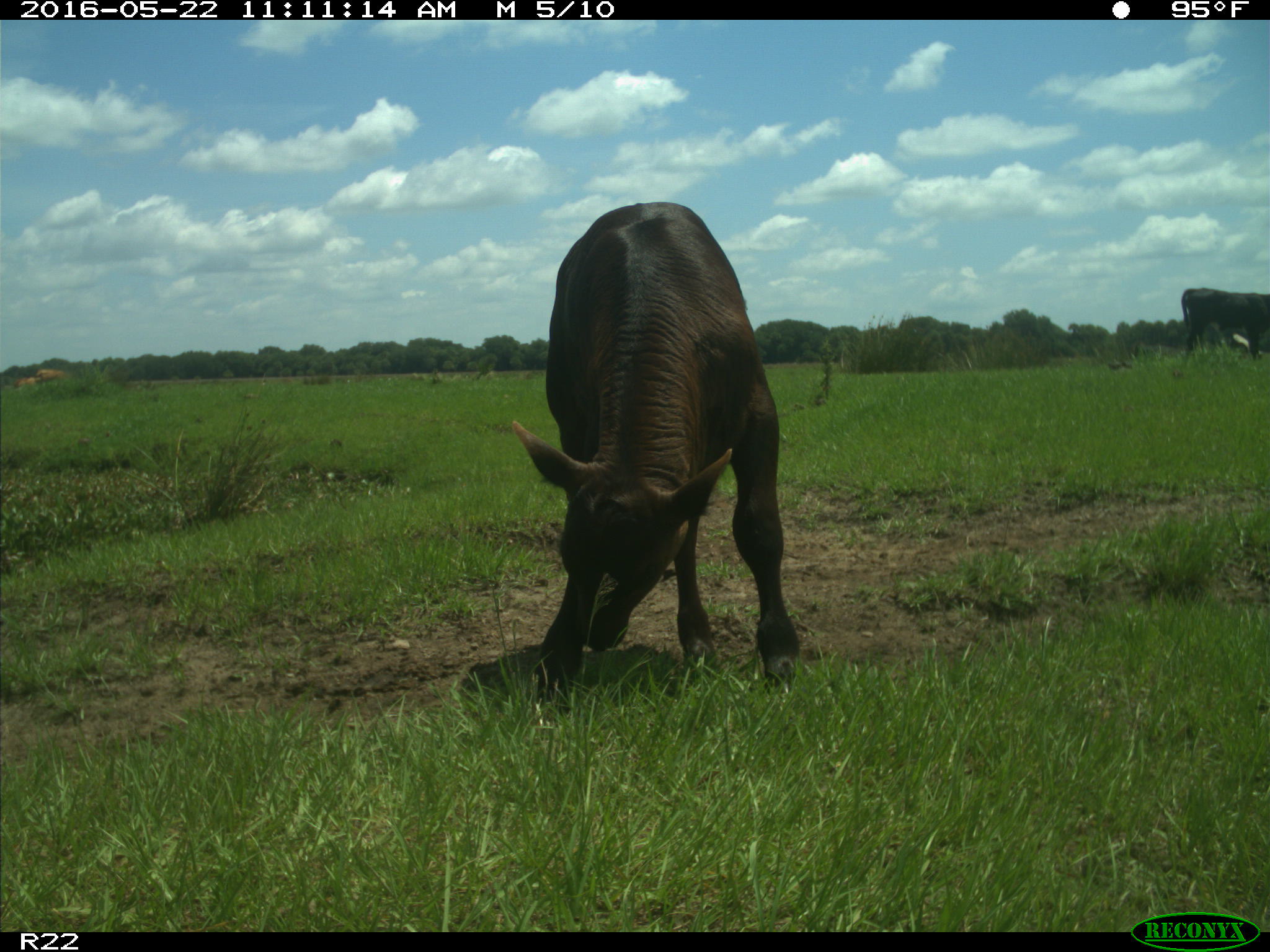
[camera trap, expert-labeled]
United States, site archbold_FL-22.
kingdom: Animalia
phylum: Chordata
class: Mammalia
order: Artiodactyla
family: Bovidae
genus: Bos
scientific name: Bos taurus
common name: domestic cow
Bos taurus (domestic cow).